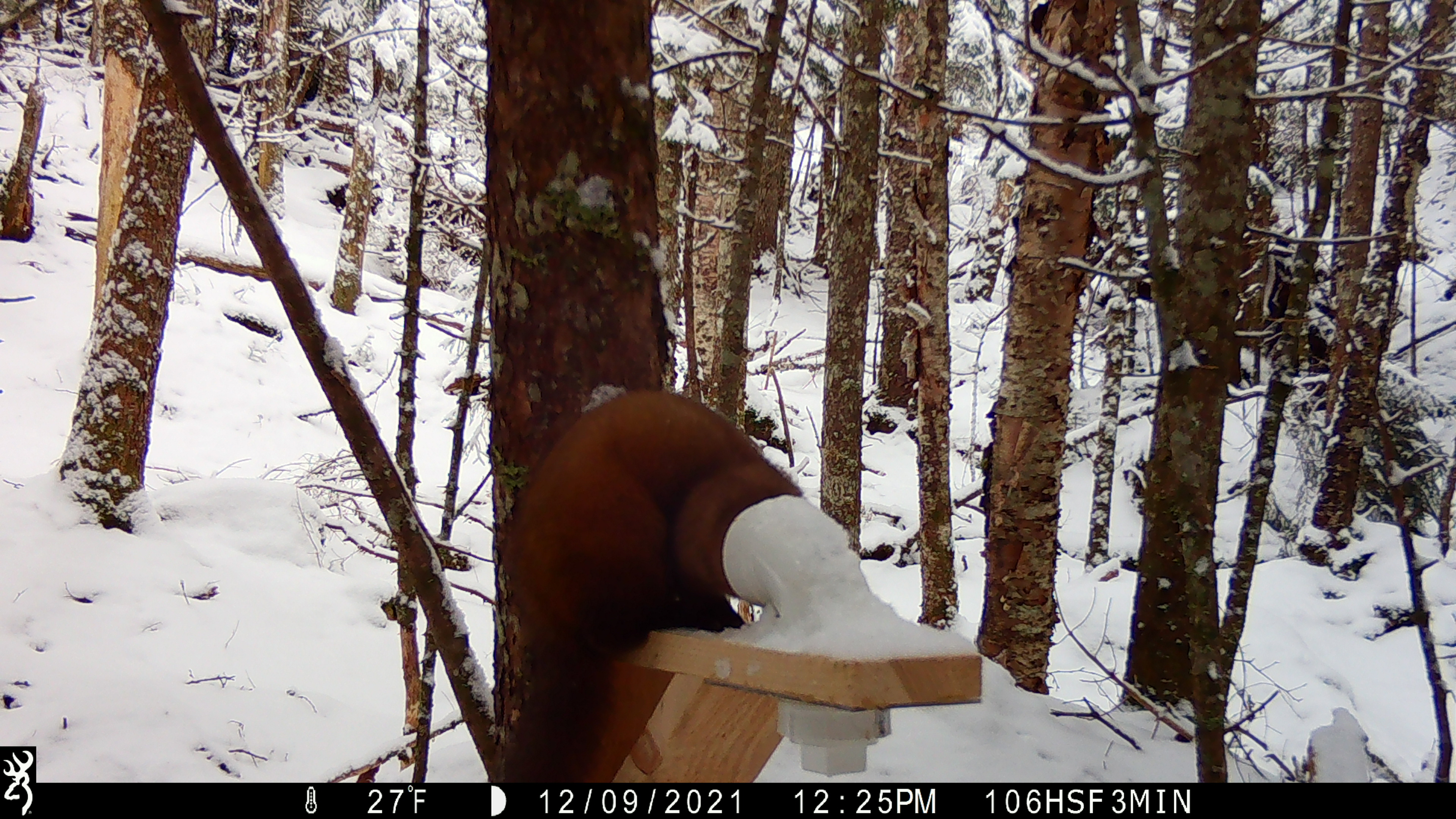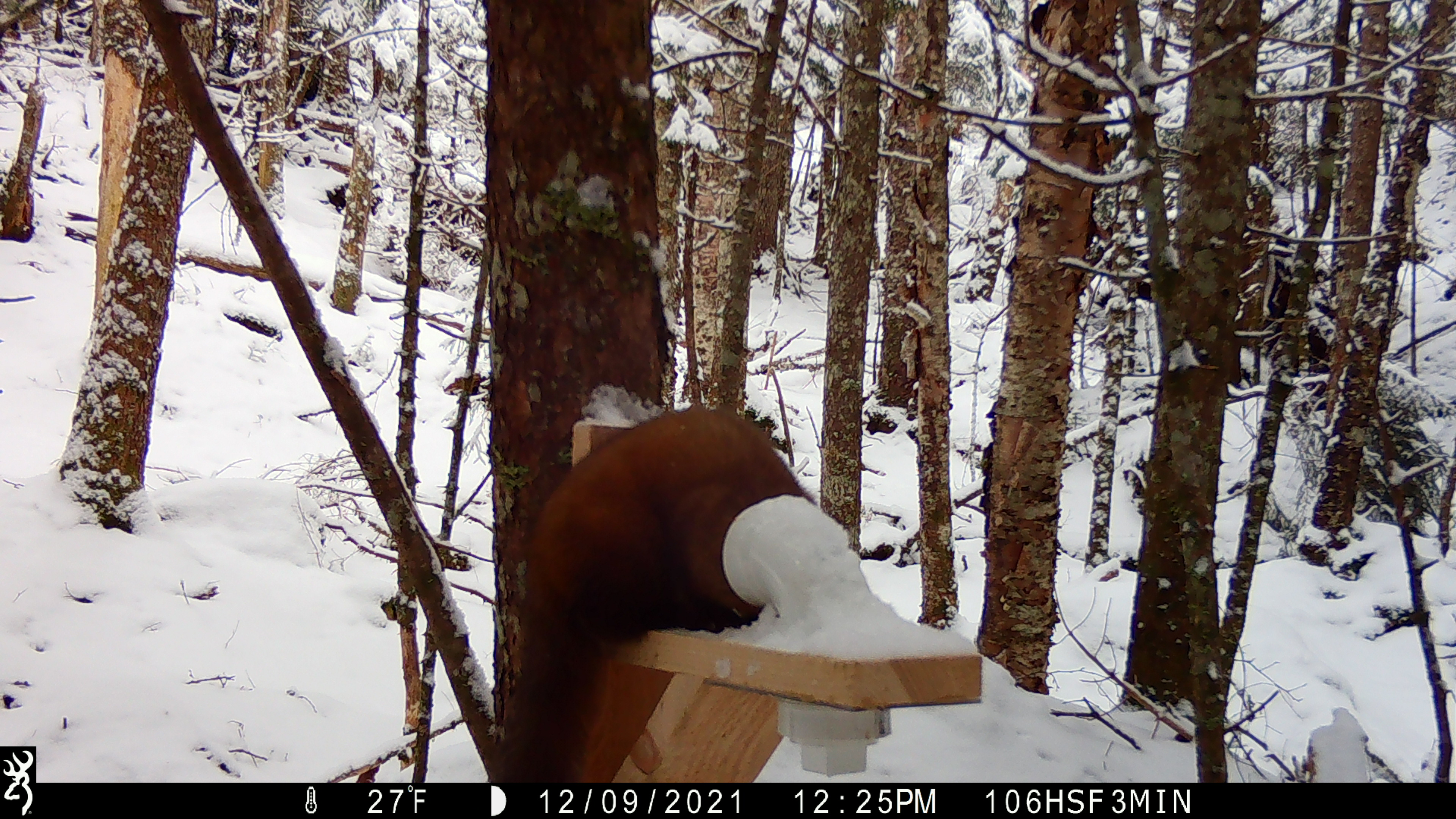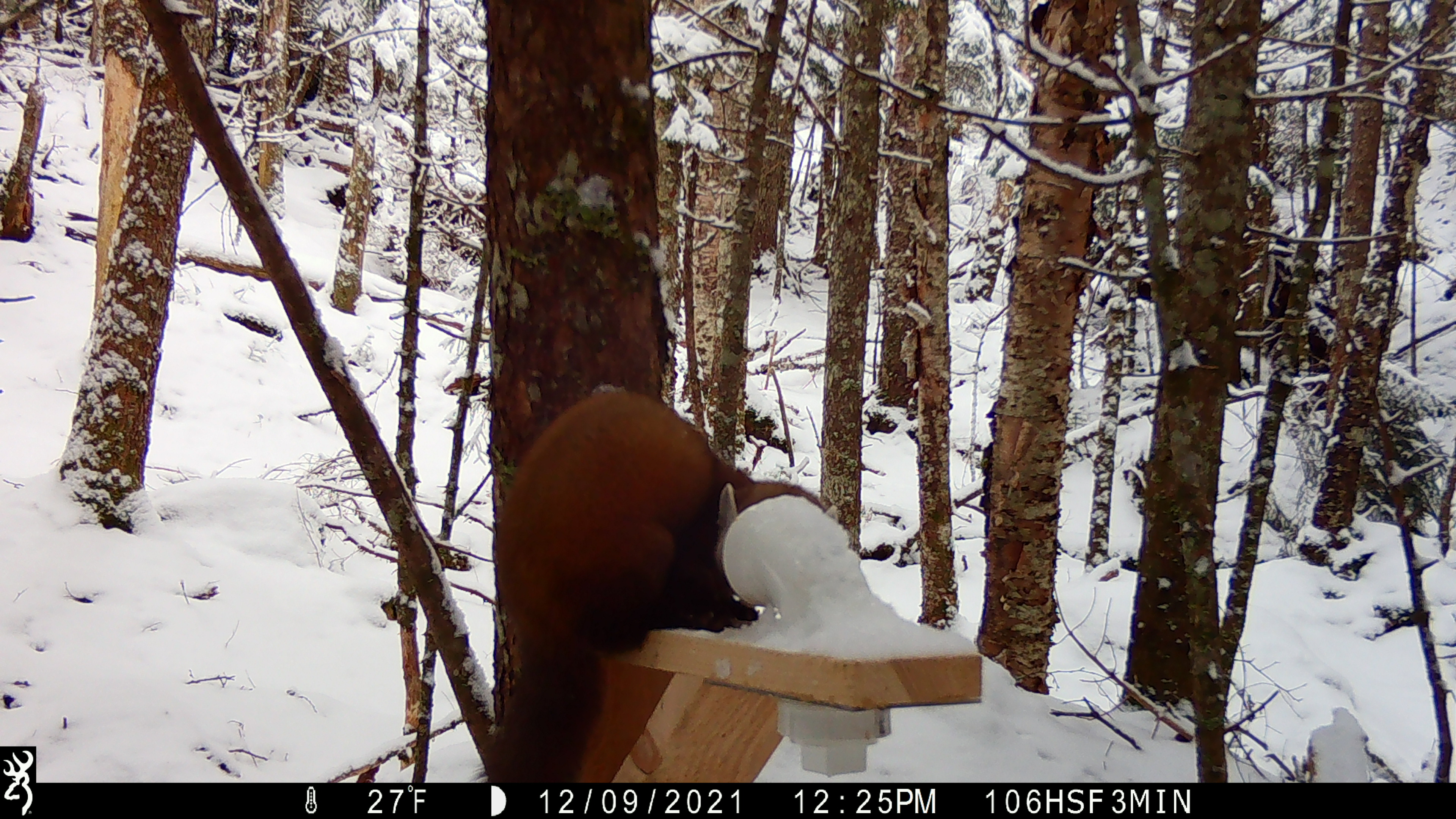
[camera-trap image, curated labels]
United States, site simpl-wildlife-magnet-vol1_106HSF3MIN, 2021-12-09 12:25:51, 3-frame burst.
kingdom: Animalia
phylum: Chordata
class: Mammalia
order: Carnivora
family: Mustelidae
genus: Martes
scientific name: Martes americana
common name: american marten